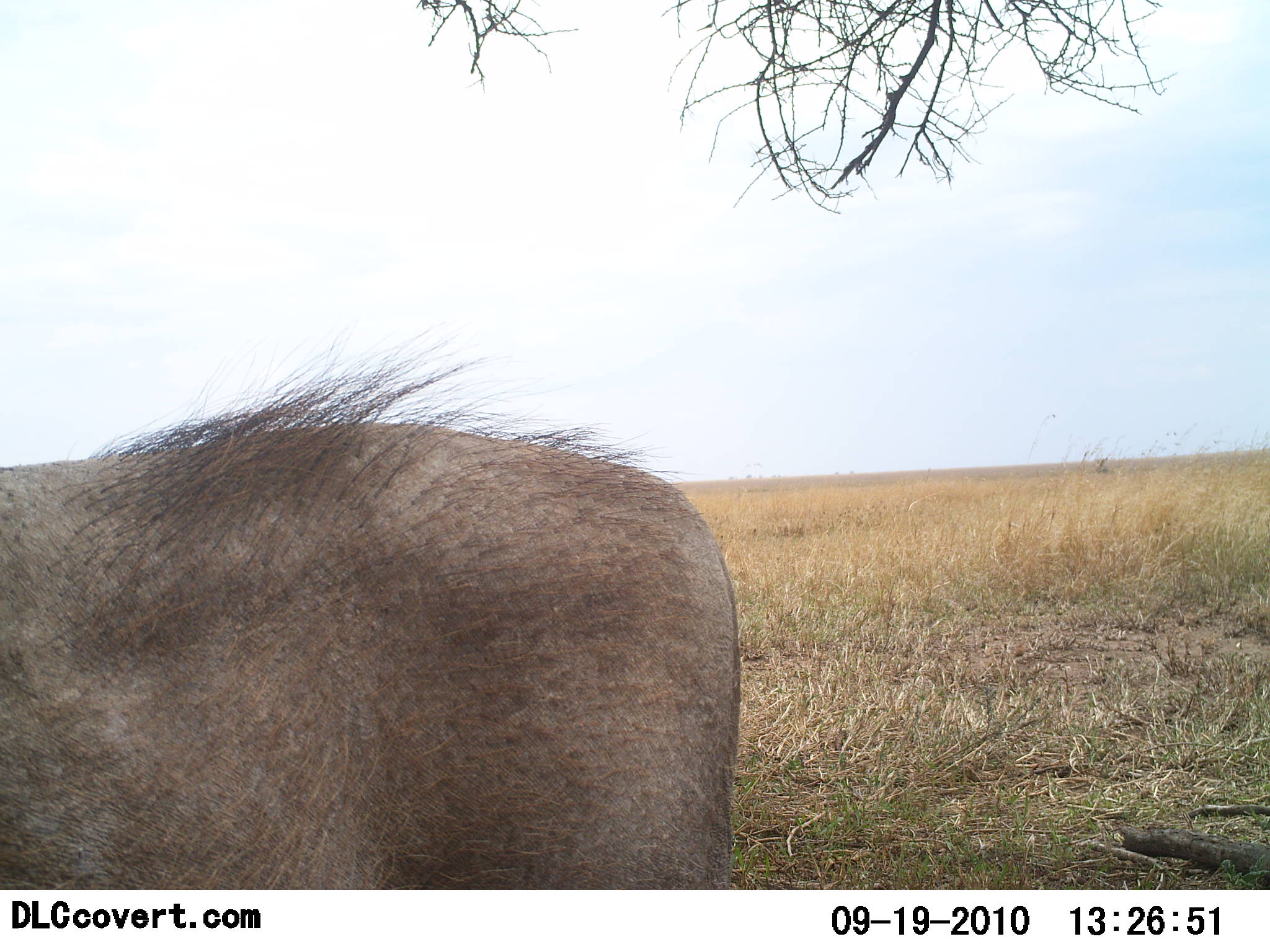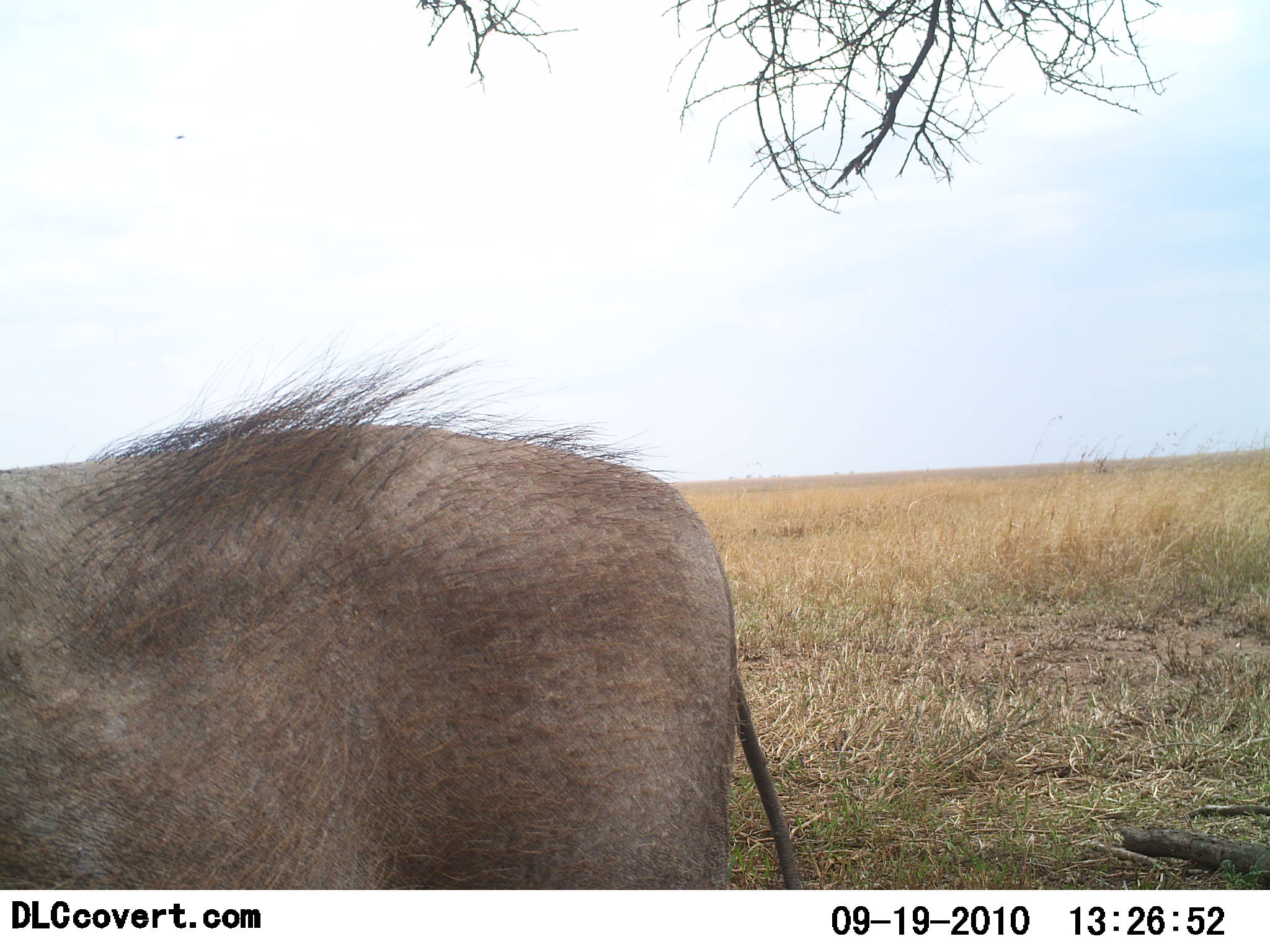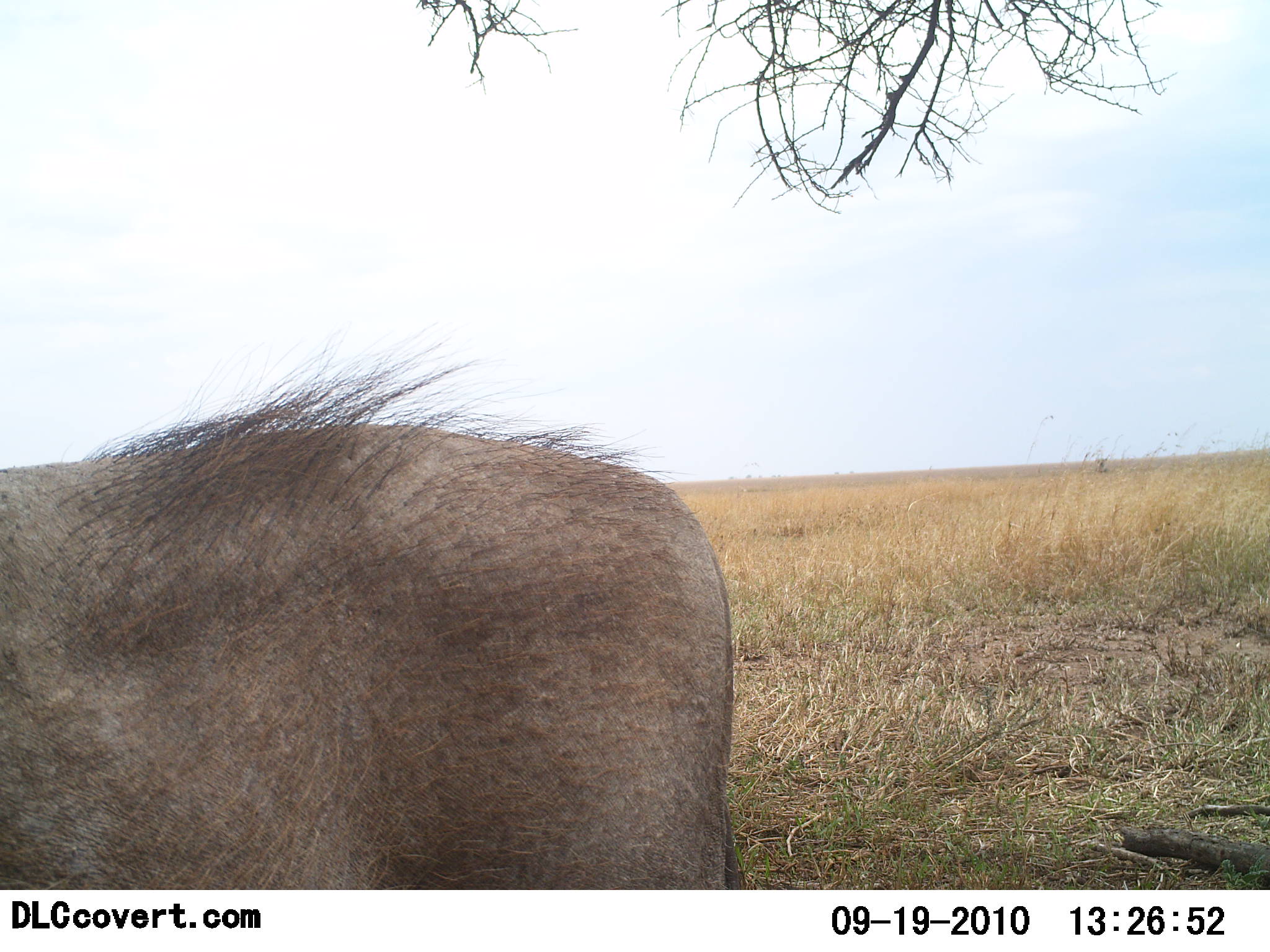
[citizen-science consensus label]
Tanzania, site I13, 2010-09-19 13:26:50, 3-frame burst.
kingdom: Animalia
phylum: Chordata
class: Mammalia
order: Artiodactyla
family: Suidae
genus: Phacochoerus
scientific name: Phacochoerus africanus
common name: warthog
Warthog (Phacochoerus africanus), count 1. Behavior (volunteer vote fractions): standing 92%, resting 0%, moving 0%, interacting 0%. Young present (vote fraction): 0%. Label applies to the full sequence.